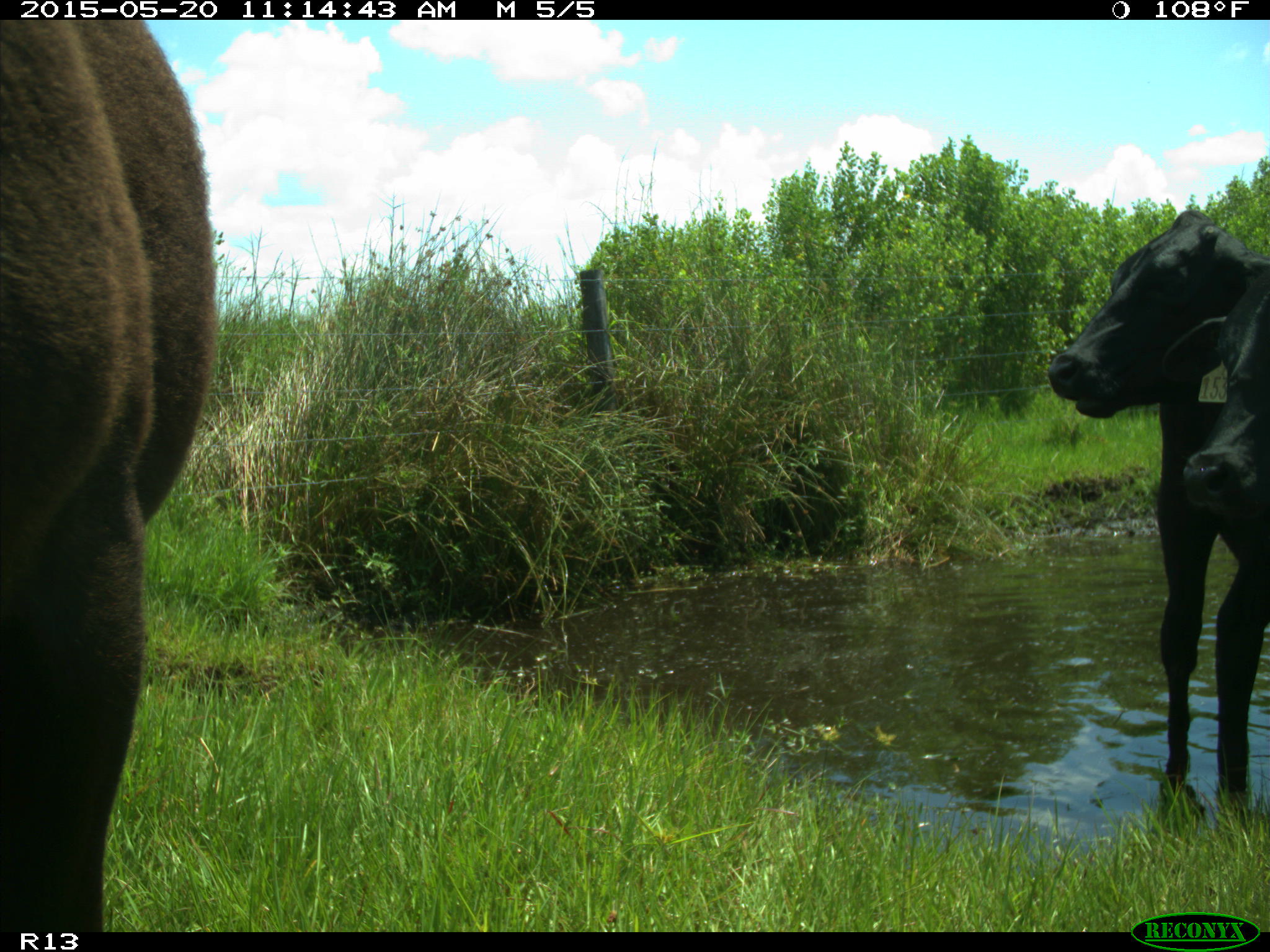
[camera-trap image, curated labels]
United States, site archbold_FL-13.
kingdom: Animalia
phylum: Chordata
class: Mammalia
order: Artiodactyla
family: Bovidae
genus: Bos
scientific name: Bos taurus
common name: domestic cow